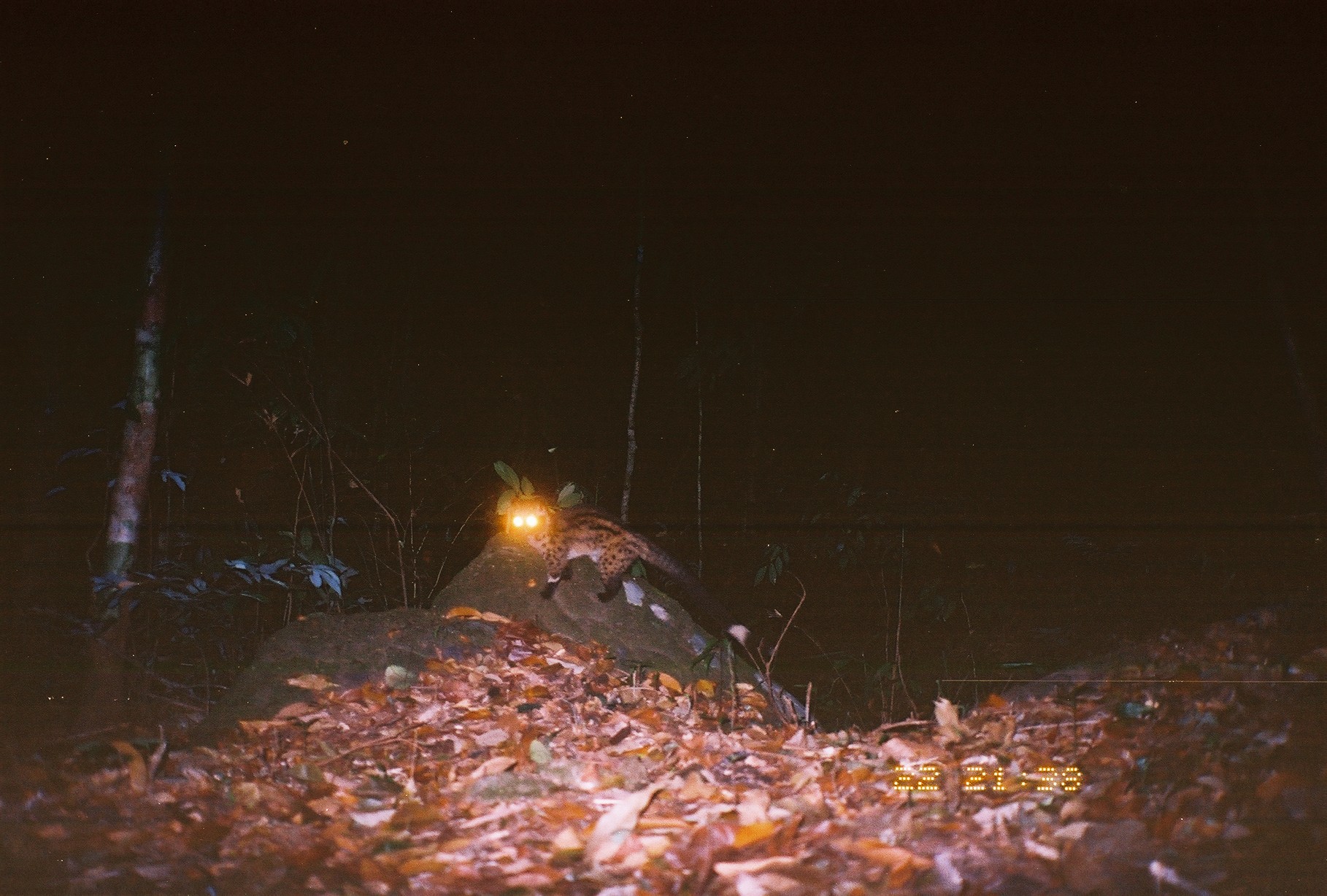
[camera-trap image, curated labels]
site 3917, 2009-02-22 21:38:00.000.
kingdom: Animalia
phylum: Chordata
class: Mammalia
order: Carnivora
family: Viverridae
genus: Paradoxurus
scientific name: Paradoxurus hermaphroditus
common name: asian palm civet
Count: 1.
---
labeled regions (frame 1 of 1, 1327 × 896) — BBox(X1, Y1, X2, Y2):
paradoxurus hermaphroditus: BBox(505, 492, 750, 646)